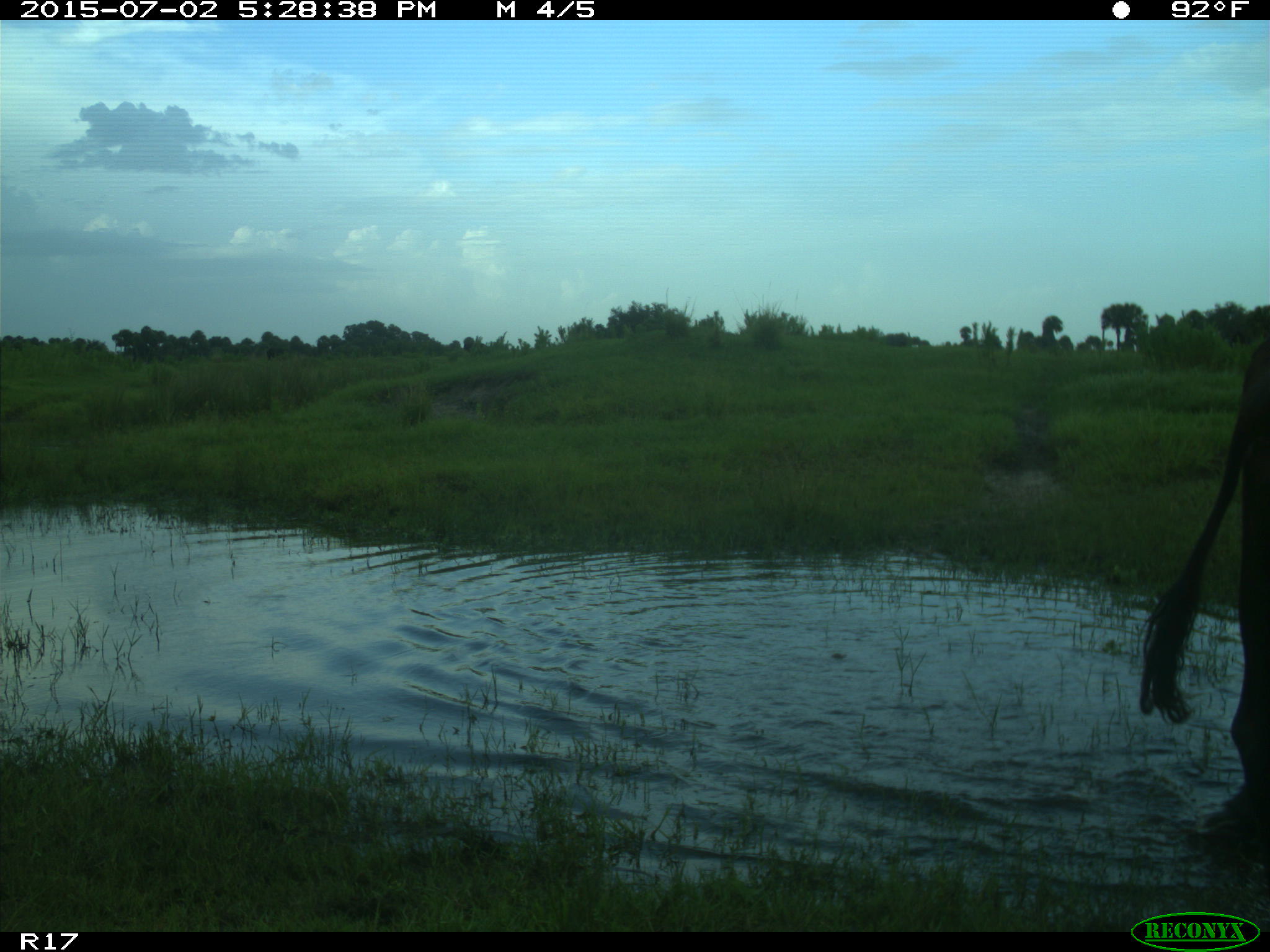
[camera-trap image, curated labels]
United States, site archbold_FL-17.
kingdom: Animalia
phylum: Chordata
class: Mammalia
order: Artiodactyla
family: Bovidae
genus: Bos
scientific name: Bos taurus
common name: domestic cow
Bos taurus (domestic cow).